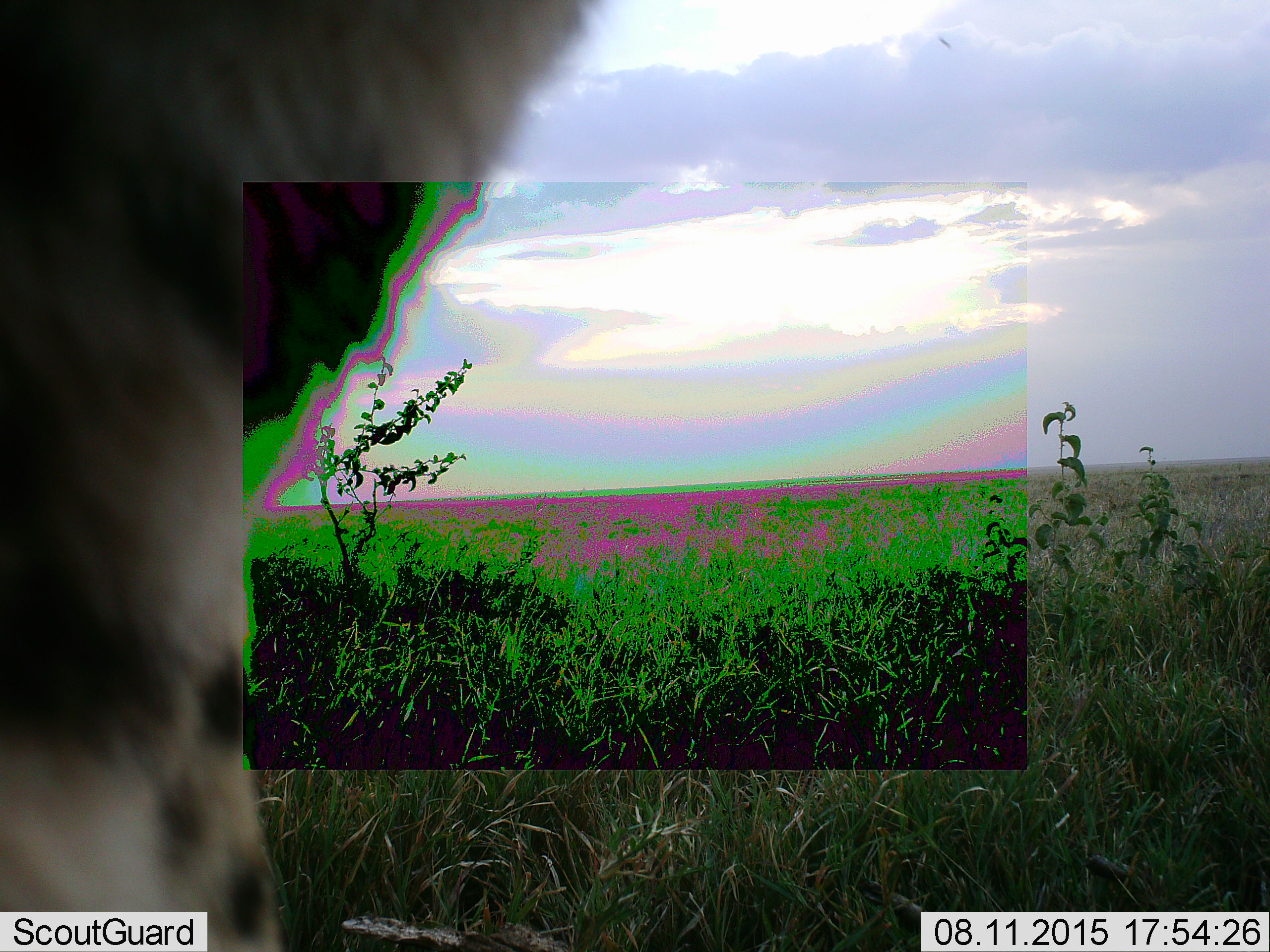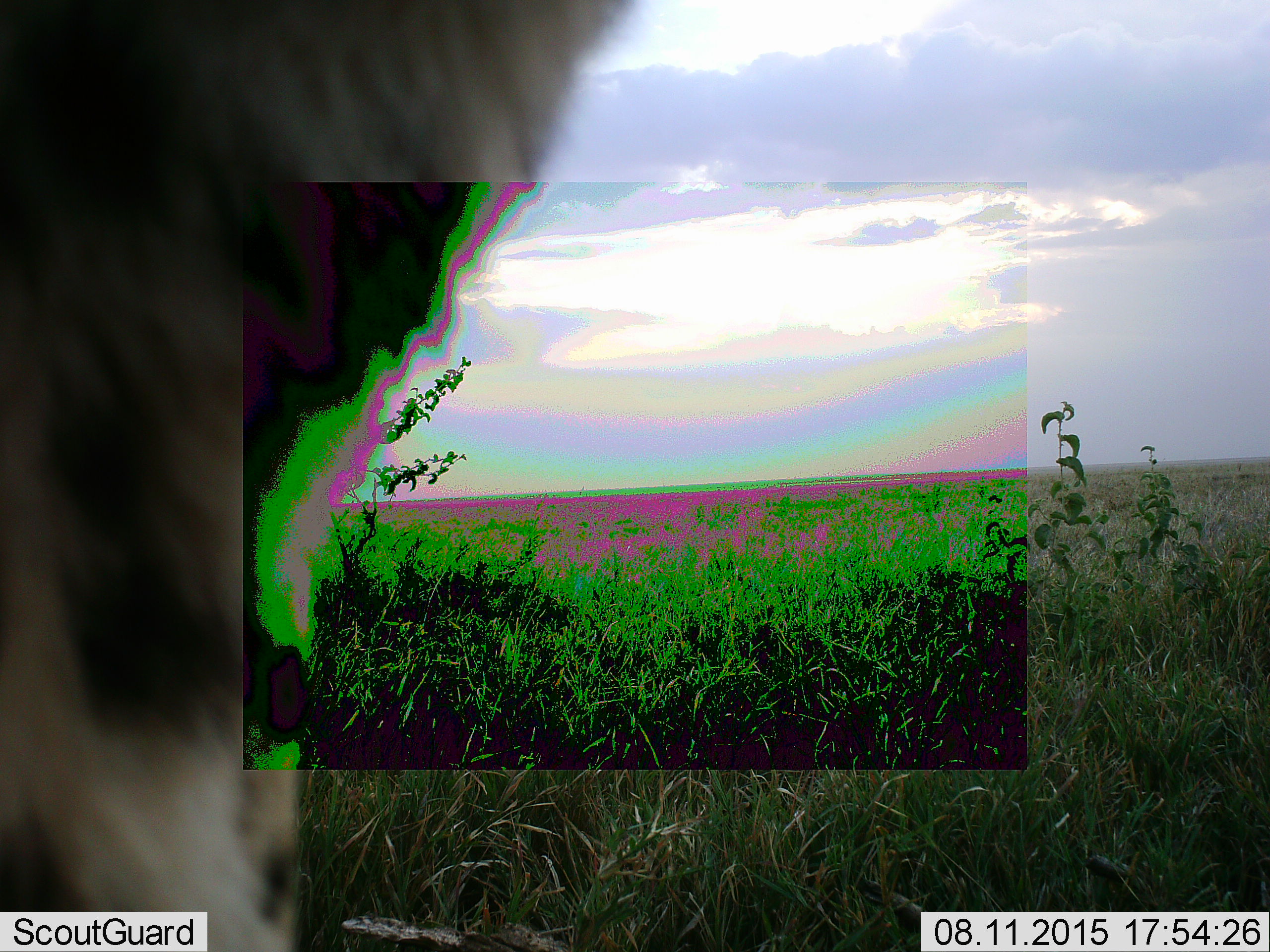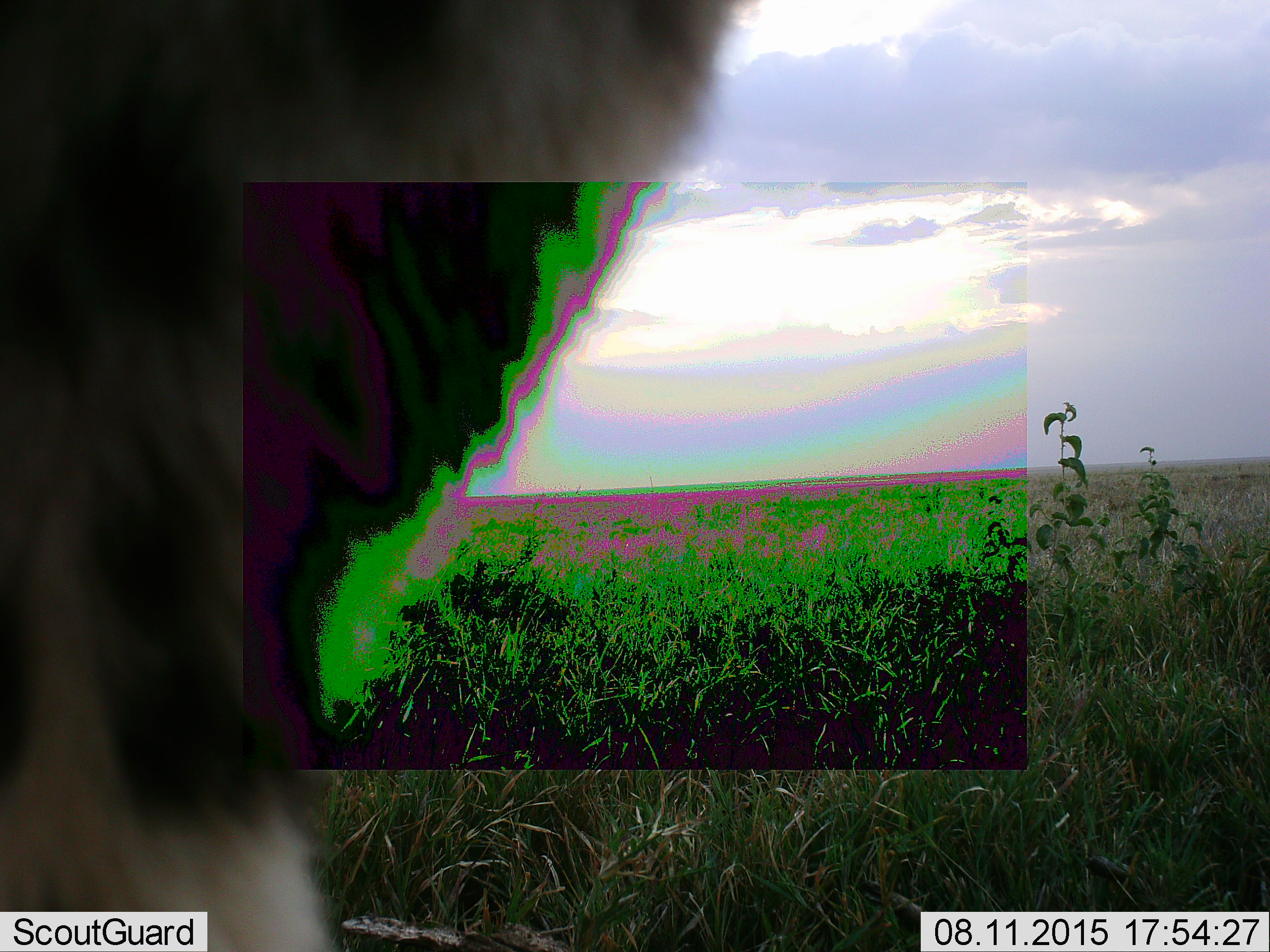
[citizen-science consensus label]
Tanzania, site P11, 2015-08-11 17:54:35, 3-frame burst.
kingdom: Animalia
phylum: Chordata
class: Mammalia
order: Carnivora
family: Hyaenidae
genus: Crocuta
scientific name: Crocuta crocuta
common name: spotted hyena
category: hyenaspotted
Hyenaspotted (spotted hyena) (Crocuta crocuta), count 1. Behavior (volunteer vote fractions): standing 50%, resting 25%, moving 25%, interacting 0%. Young present (vote fraction): 0%. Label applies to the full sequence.